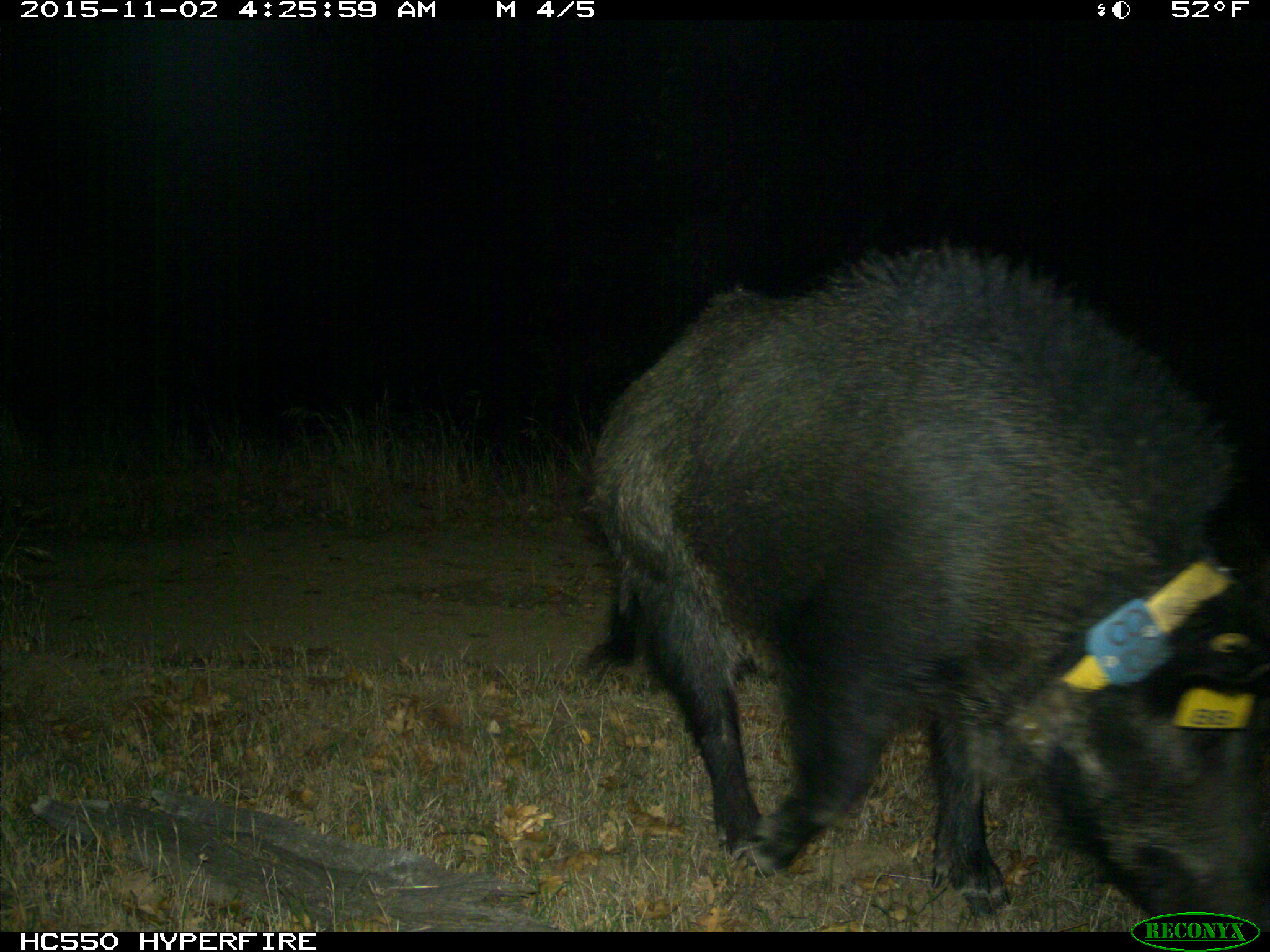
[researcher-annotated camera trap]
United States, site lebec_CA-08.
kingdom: Animalia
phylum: Chordata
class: Mammalia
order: Artiodactyla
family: Suidae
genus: Sus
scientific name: Sus scrofa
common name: wild boar